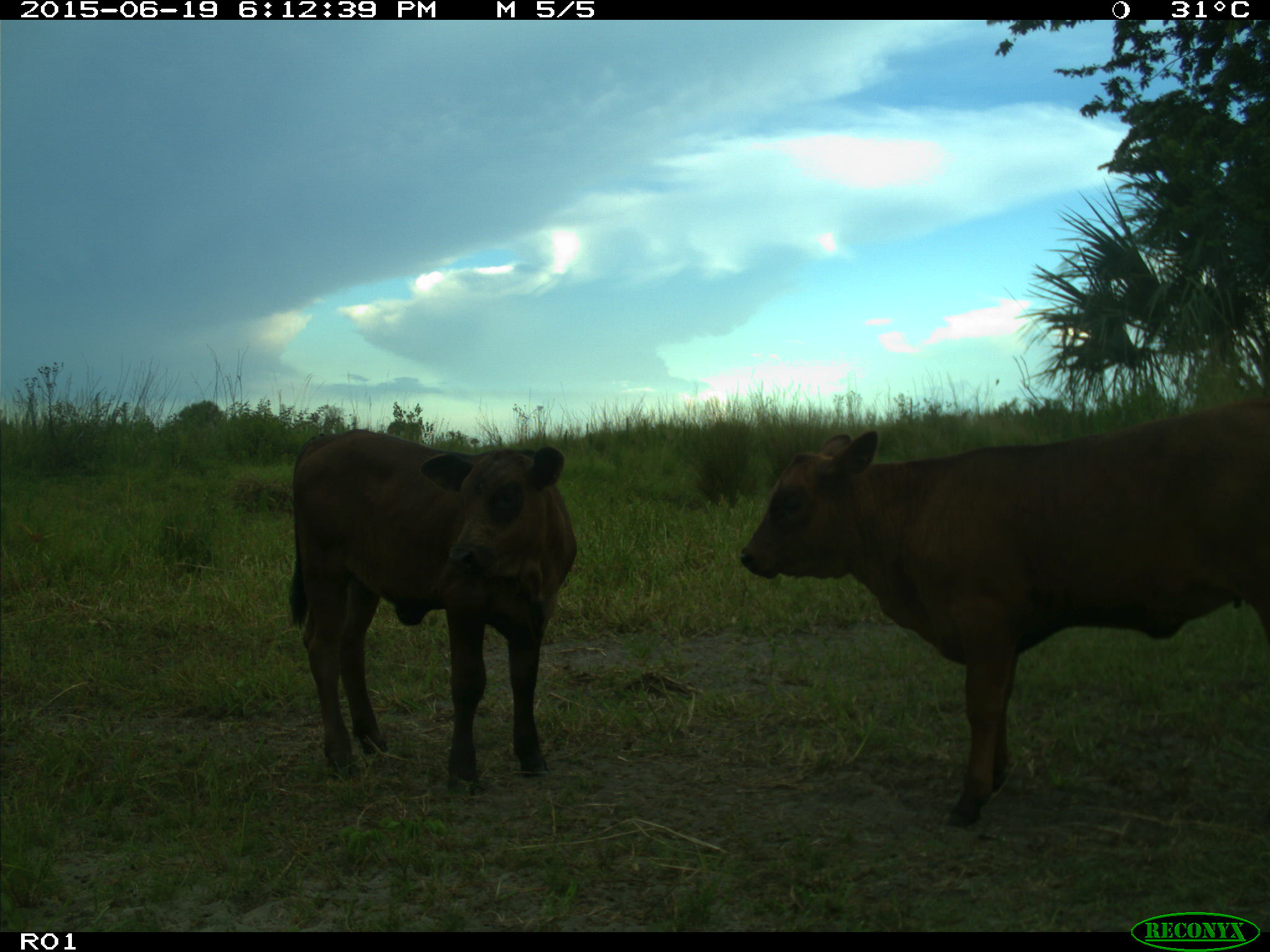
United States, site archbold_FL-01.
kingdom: Animalia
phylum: Chordata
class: Mammalia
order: Artiodactyla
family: Bovidae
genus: Bos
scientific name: Bos taurus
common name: domestic cow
Bos taurus (domestic cow).